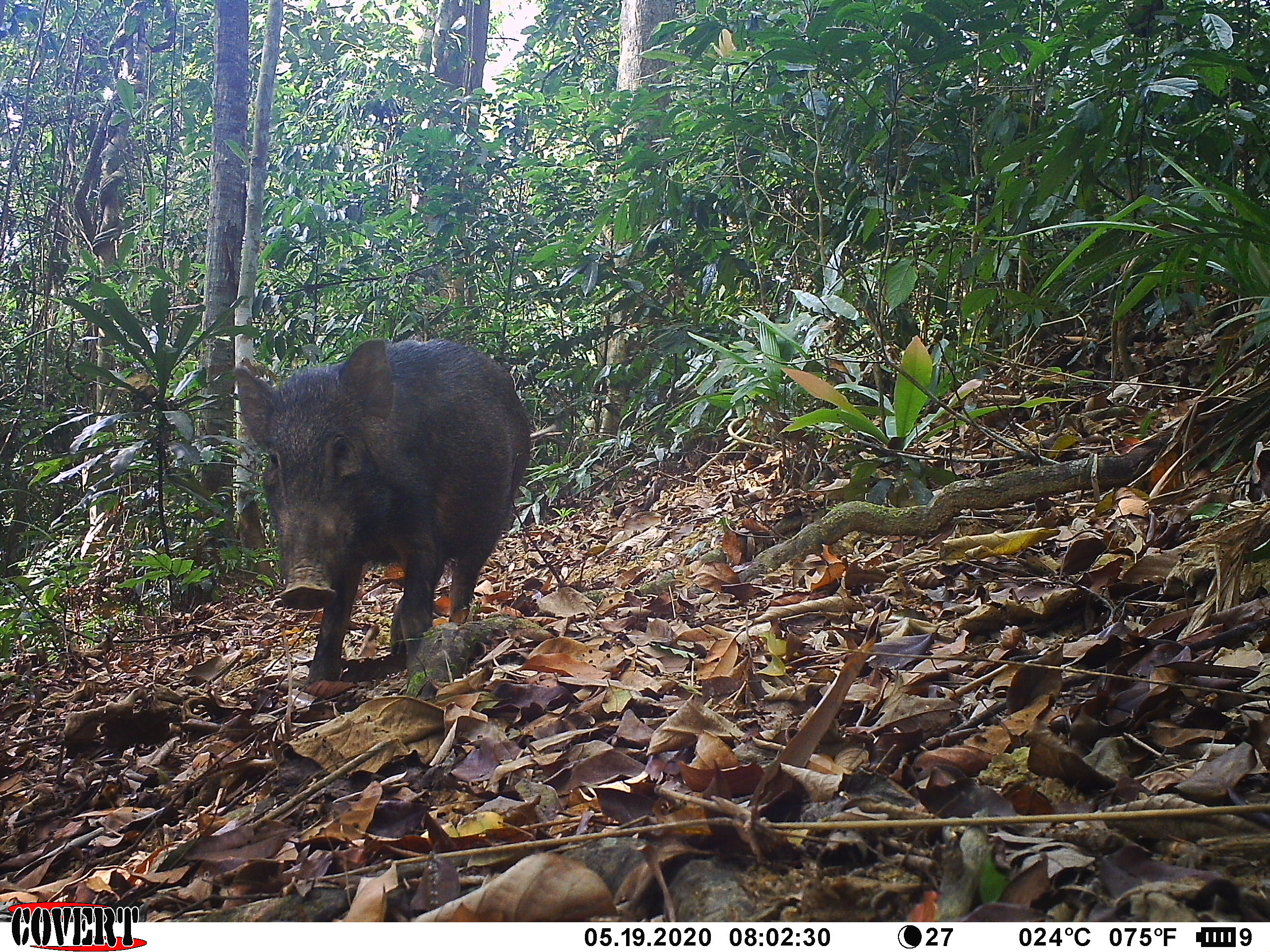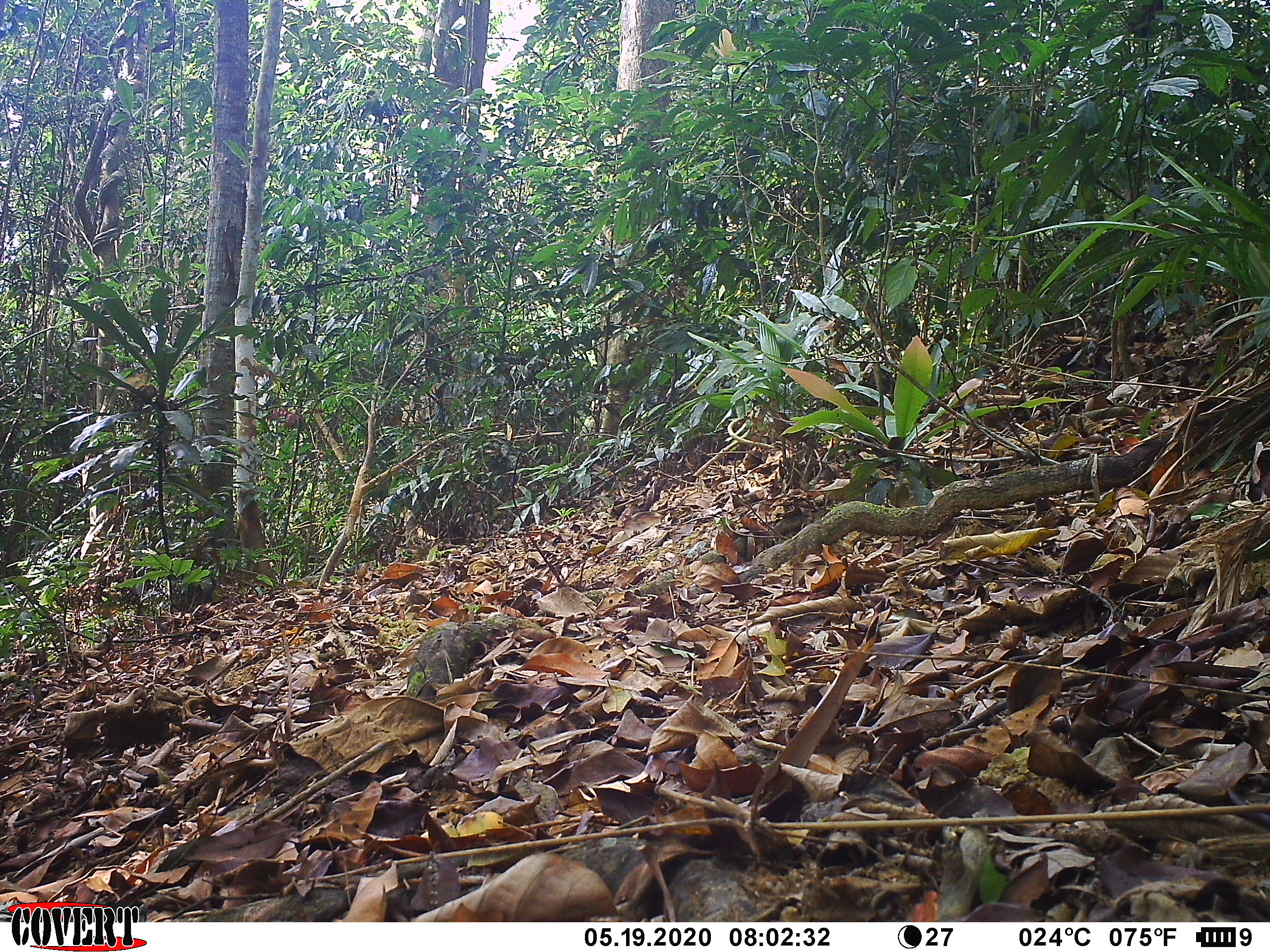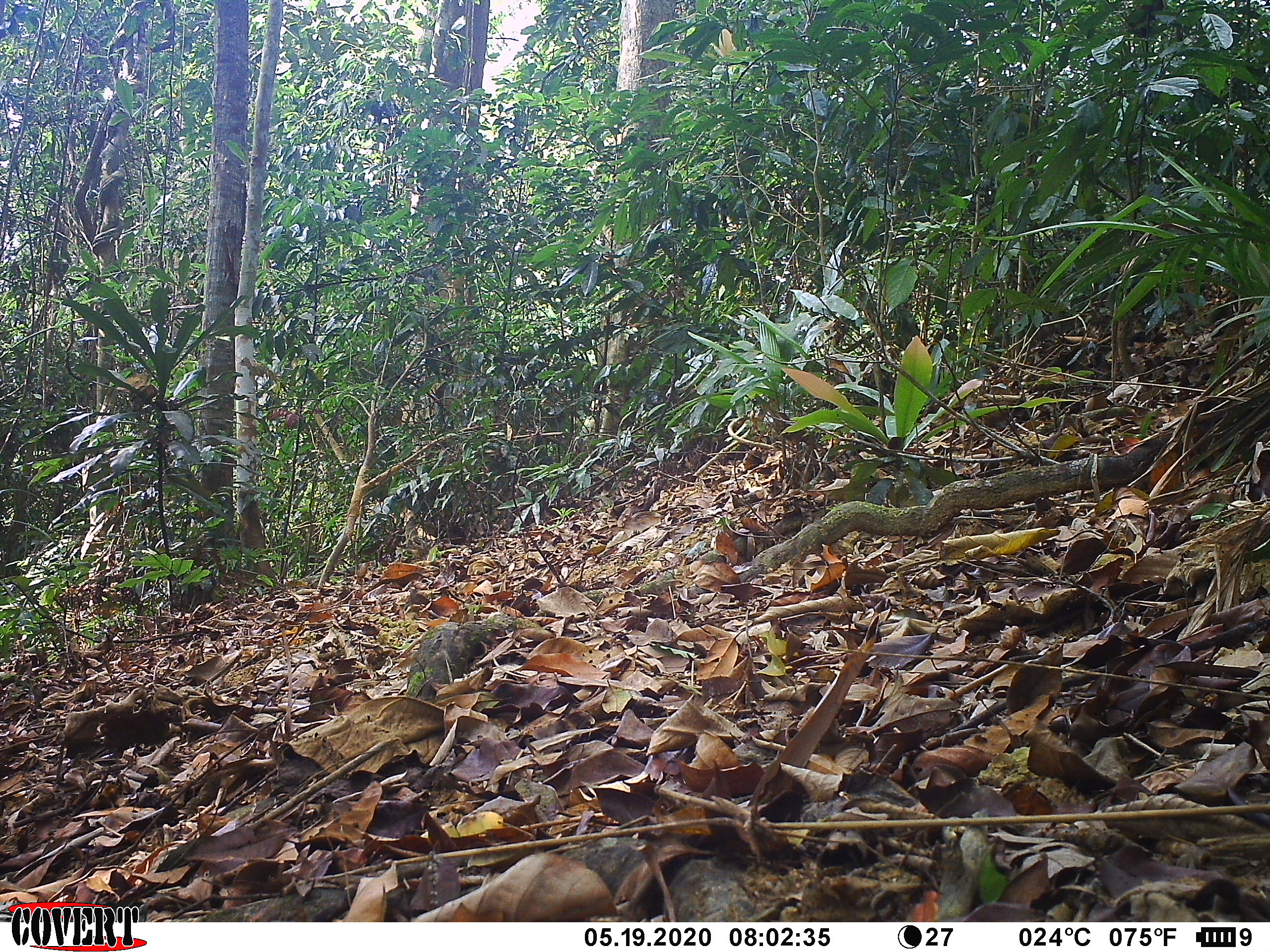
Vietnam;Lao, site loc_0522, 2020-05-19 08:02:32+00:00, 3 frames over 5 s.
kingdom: Animalia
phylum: Chordata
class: Mammalia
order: Artiodactyla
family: Suidae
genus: Sus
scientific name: Sus scrofa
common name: eurasian wild pig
Eurasian wild pig (Sus scrofa). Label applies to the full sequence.